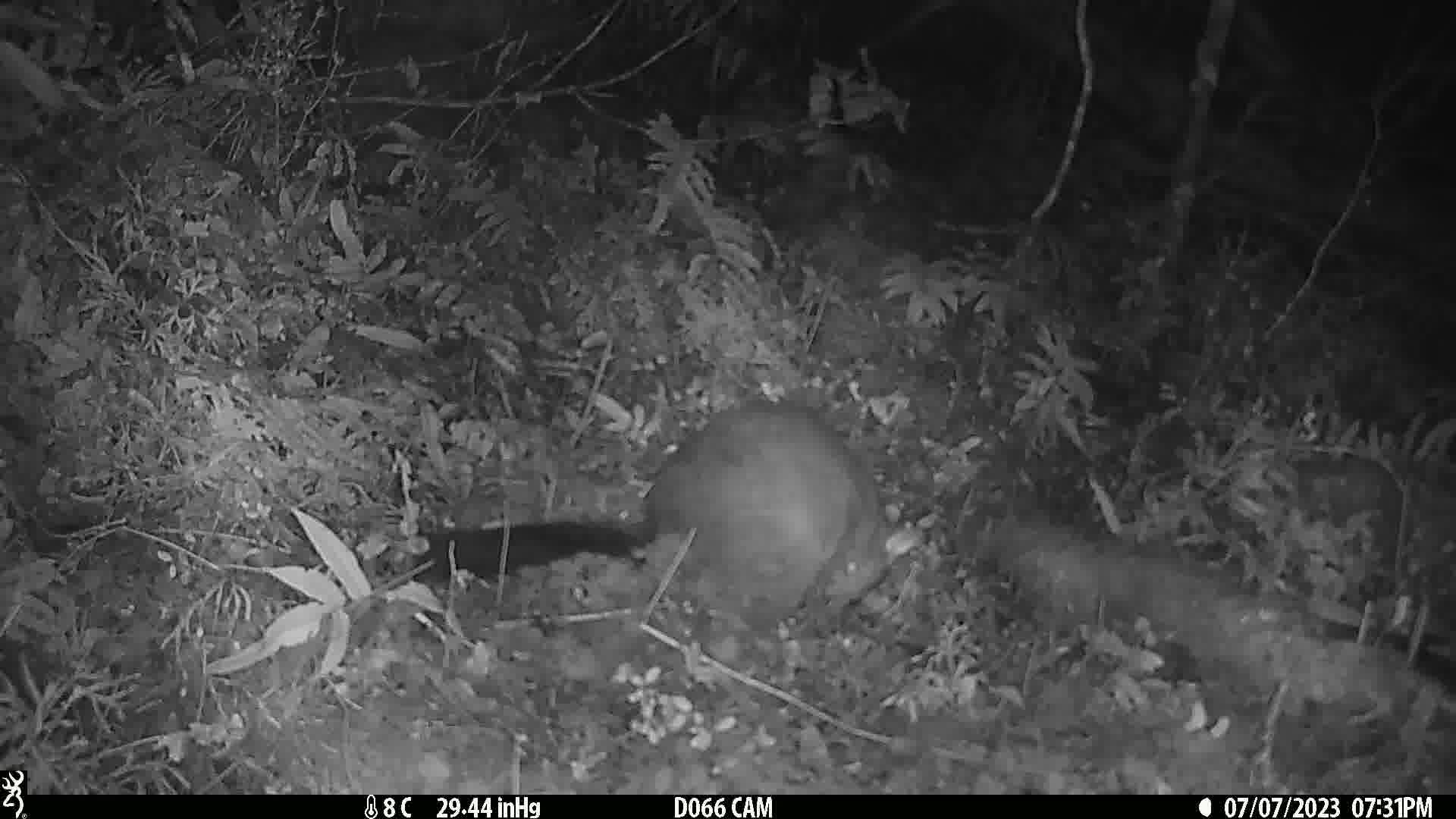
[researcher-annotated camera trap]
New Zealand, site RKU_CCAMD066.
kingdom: Animalia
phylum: Chordata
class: Mammalia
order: Diprotodontia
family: Phalangeridae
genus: Trichosurus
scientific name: Trichosurus vulpecula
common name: common brushtail possum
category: possum